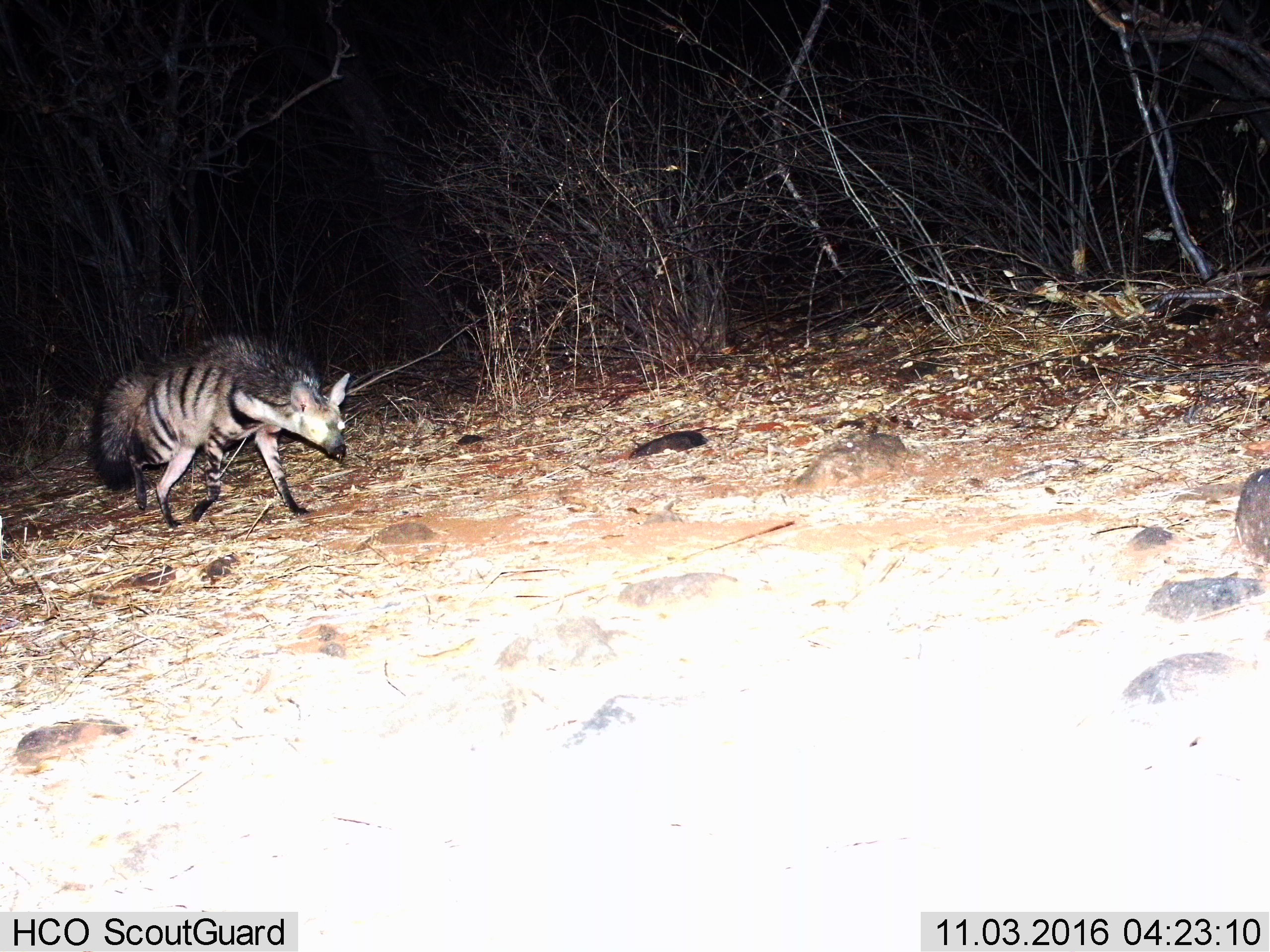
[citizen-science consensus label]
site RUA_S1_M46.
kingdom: Animalia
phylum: Chordata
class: Mammalia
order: Carnivora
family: Hyaenidae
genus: Proteles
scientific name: Proteles cristatus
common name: aardwolf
Aardwolf (Proteles cristatus), count 1. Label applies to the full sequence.